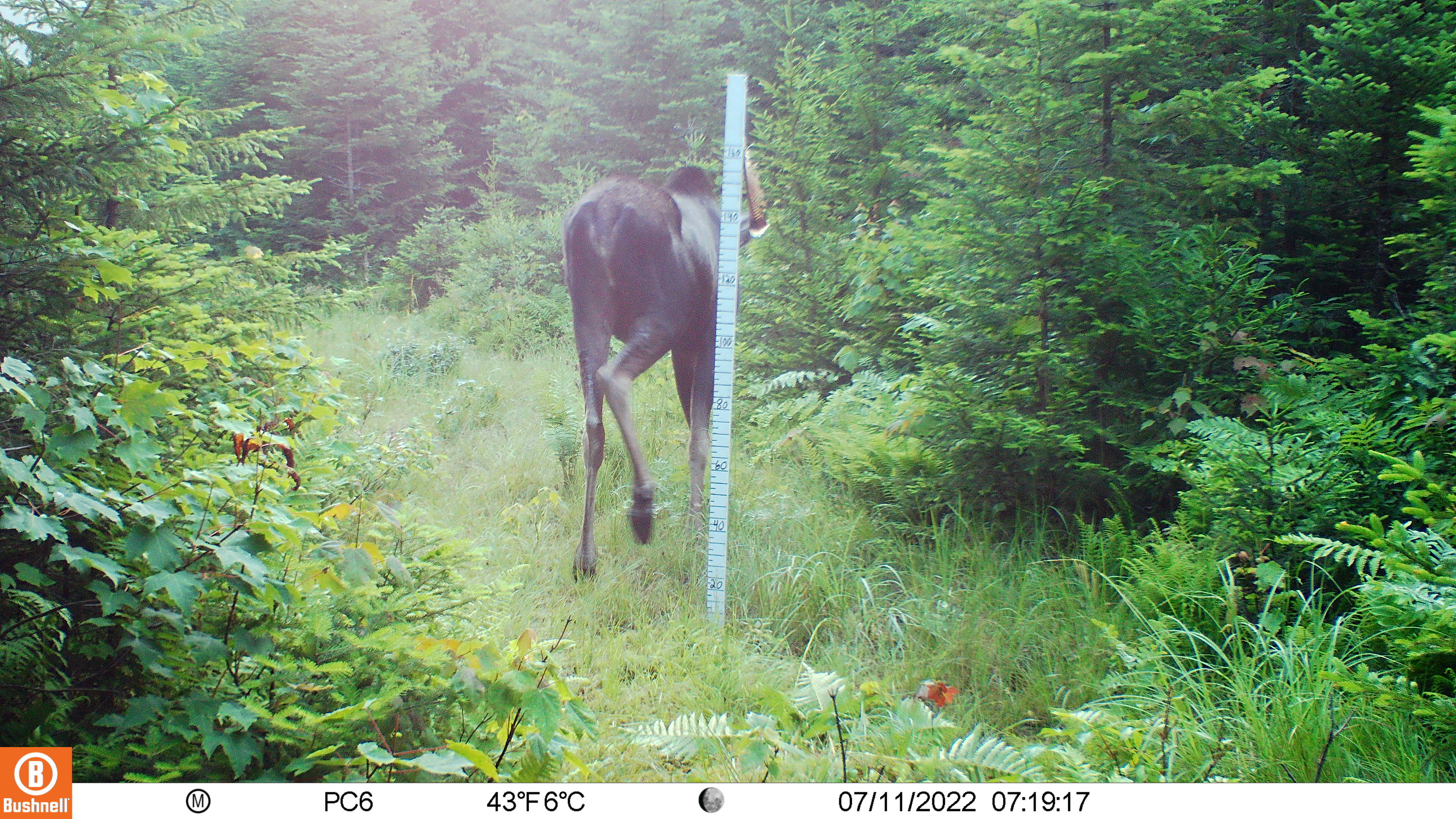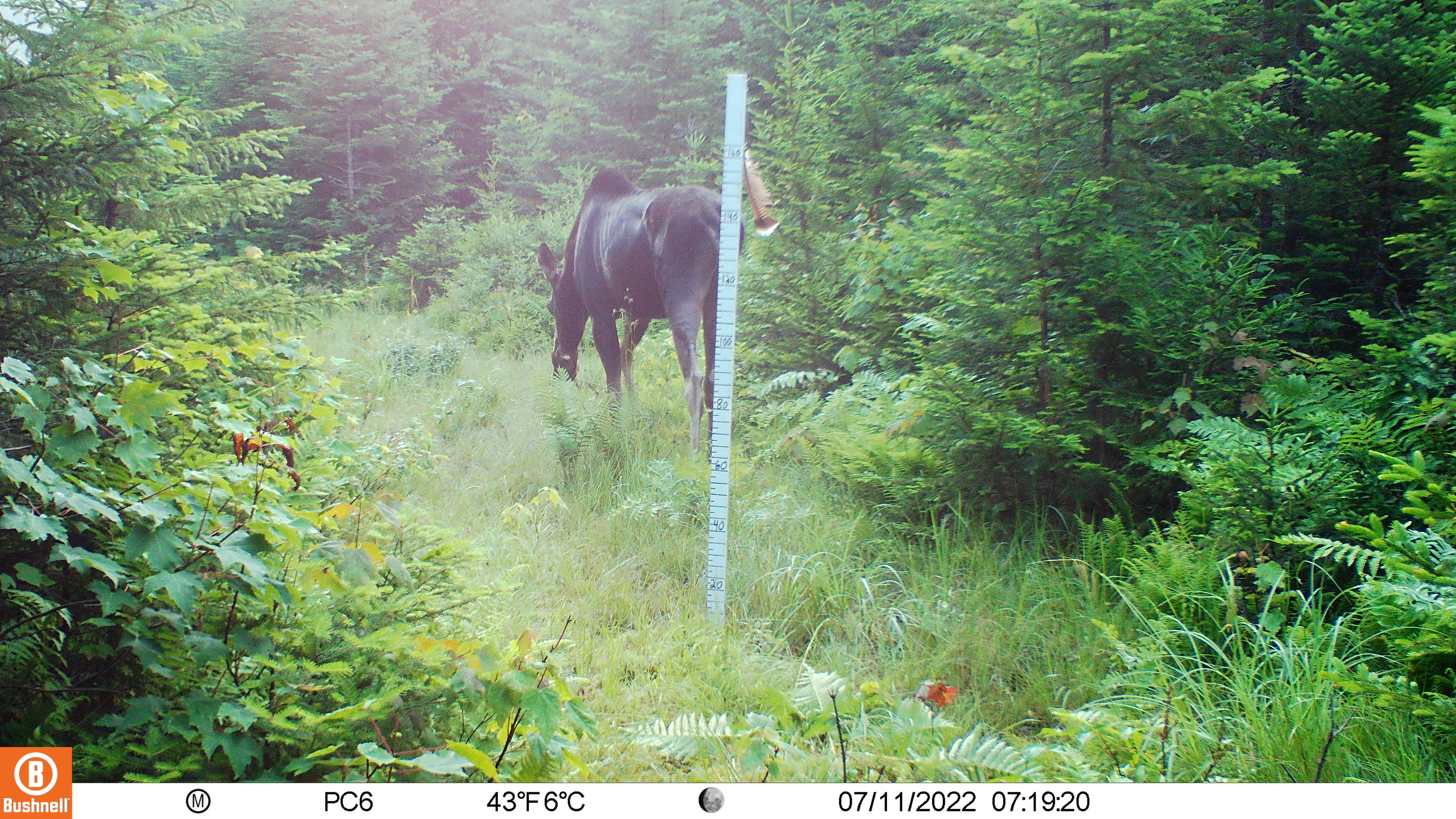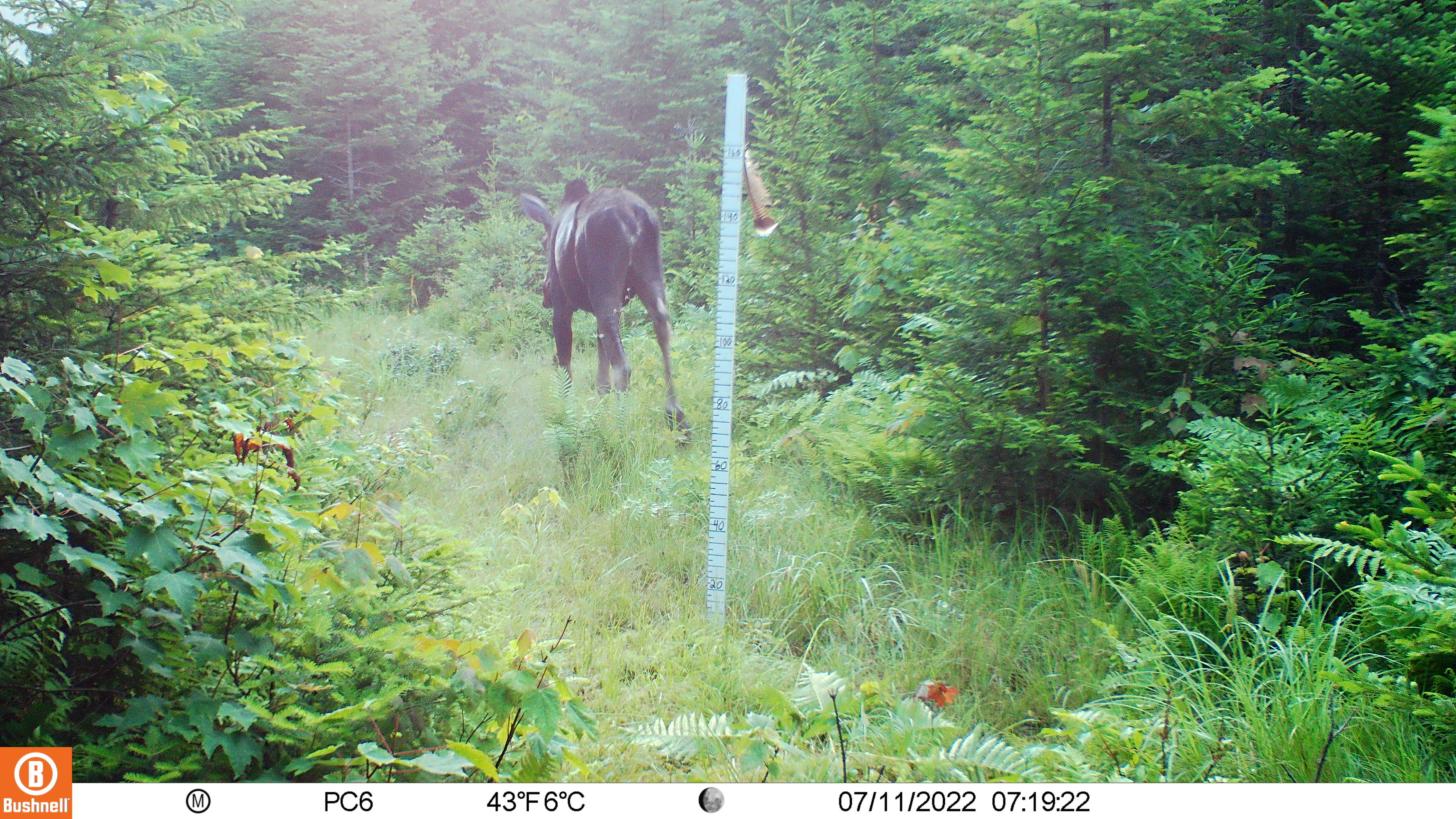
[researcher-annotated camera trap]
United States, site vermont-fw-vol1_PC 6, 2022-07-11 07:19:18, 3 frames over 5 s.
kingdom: Animalia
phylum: Chordata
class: Mammalia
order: Artiodactyla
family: Cervidae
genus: Alces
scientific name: Alces alces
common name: moose